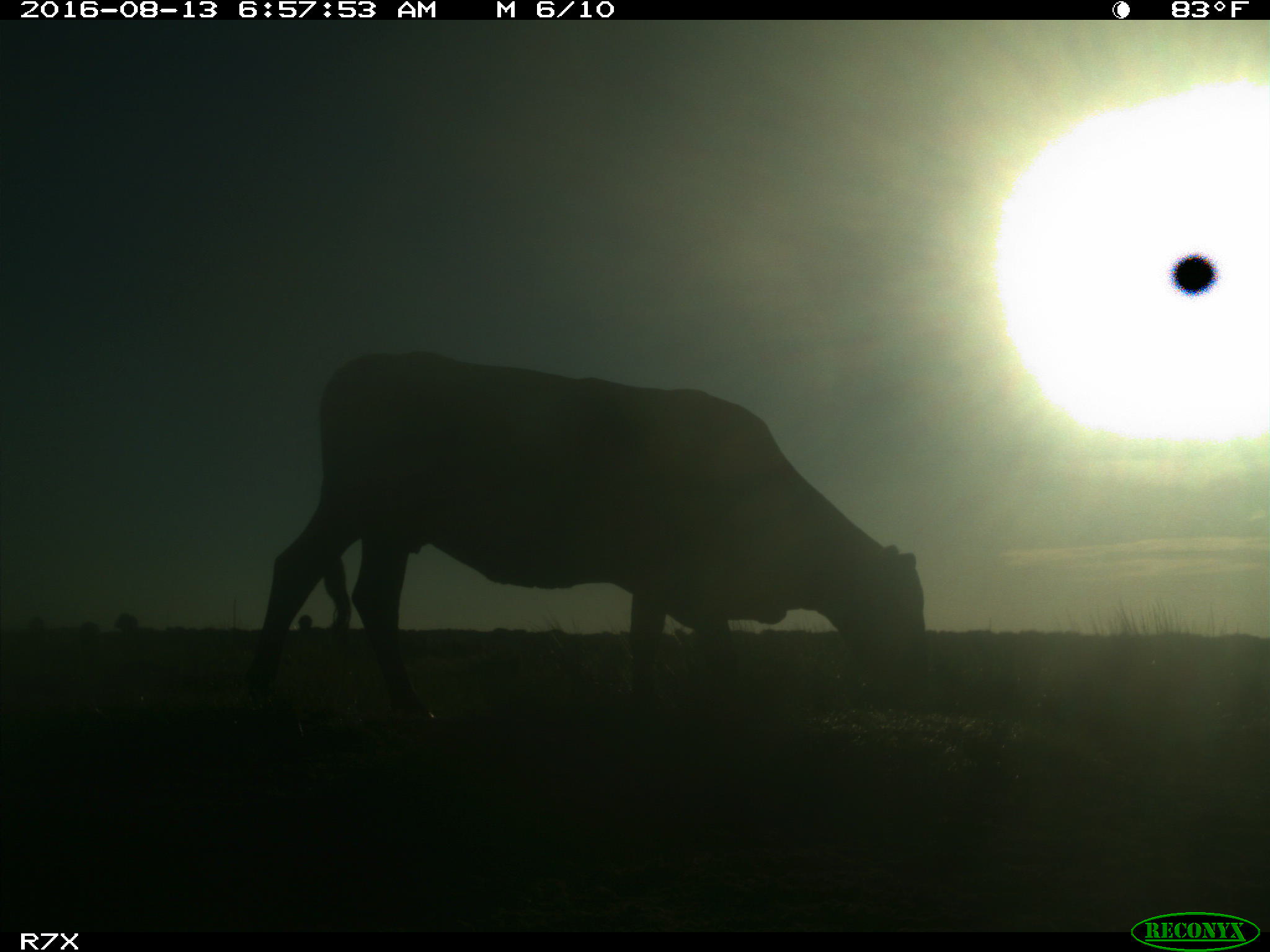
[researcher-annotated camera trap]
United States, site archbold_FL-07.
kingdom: Animalia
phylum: Chordata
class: Mammalia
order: Artiodactyla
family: Bovidae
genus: Bos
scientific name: Bos taurus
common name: domestic cow